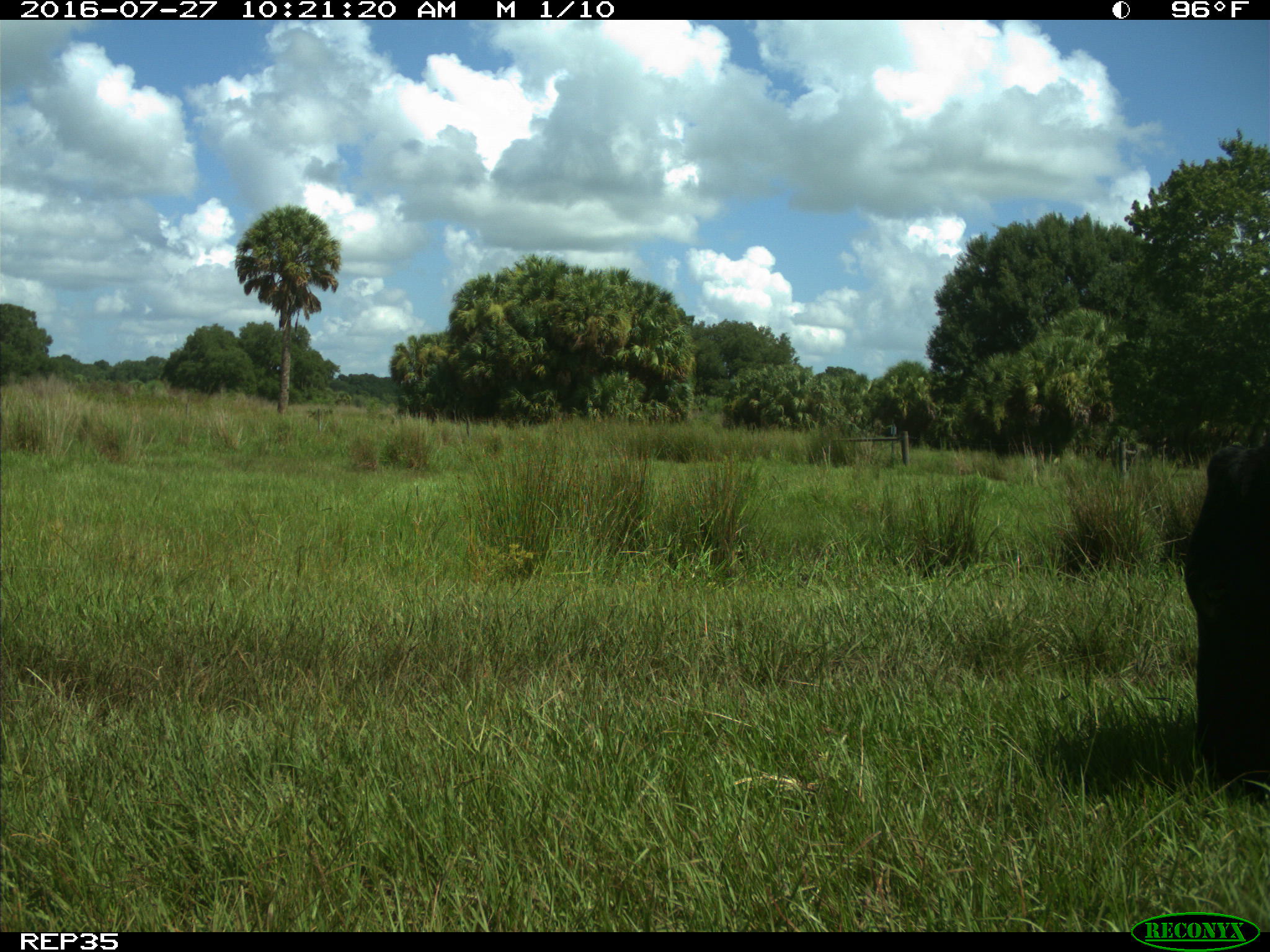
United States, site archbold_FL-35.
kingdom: Animalia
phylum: Chordata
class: Mammalia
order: Artiodactyla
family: Bovidae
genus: Bos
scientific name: Bos taurus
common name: domestic cow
Bos taurus (domestic cow).